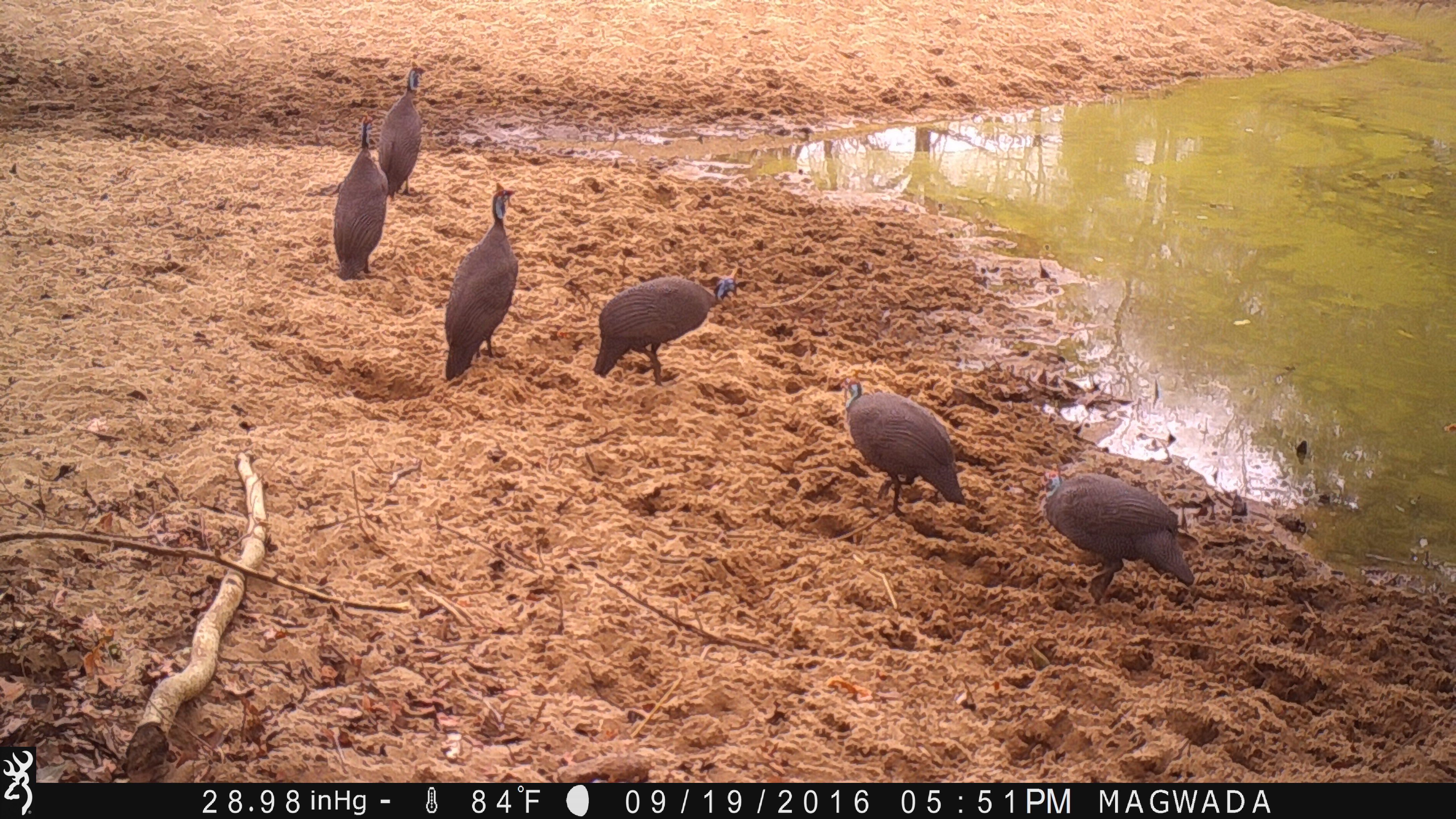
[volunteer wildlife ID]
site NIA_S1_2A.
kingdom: Animalia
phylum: Chordata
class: Aves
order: Galliformes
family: Numididae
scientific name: Numididae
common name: guineafowl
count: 6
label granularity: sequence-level